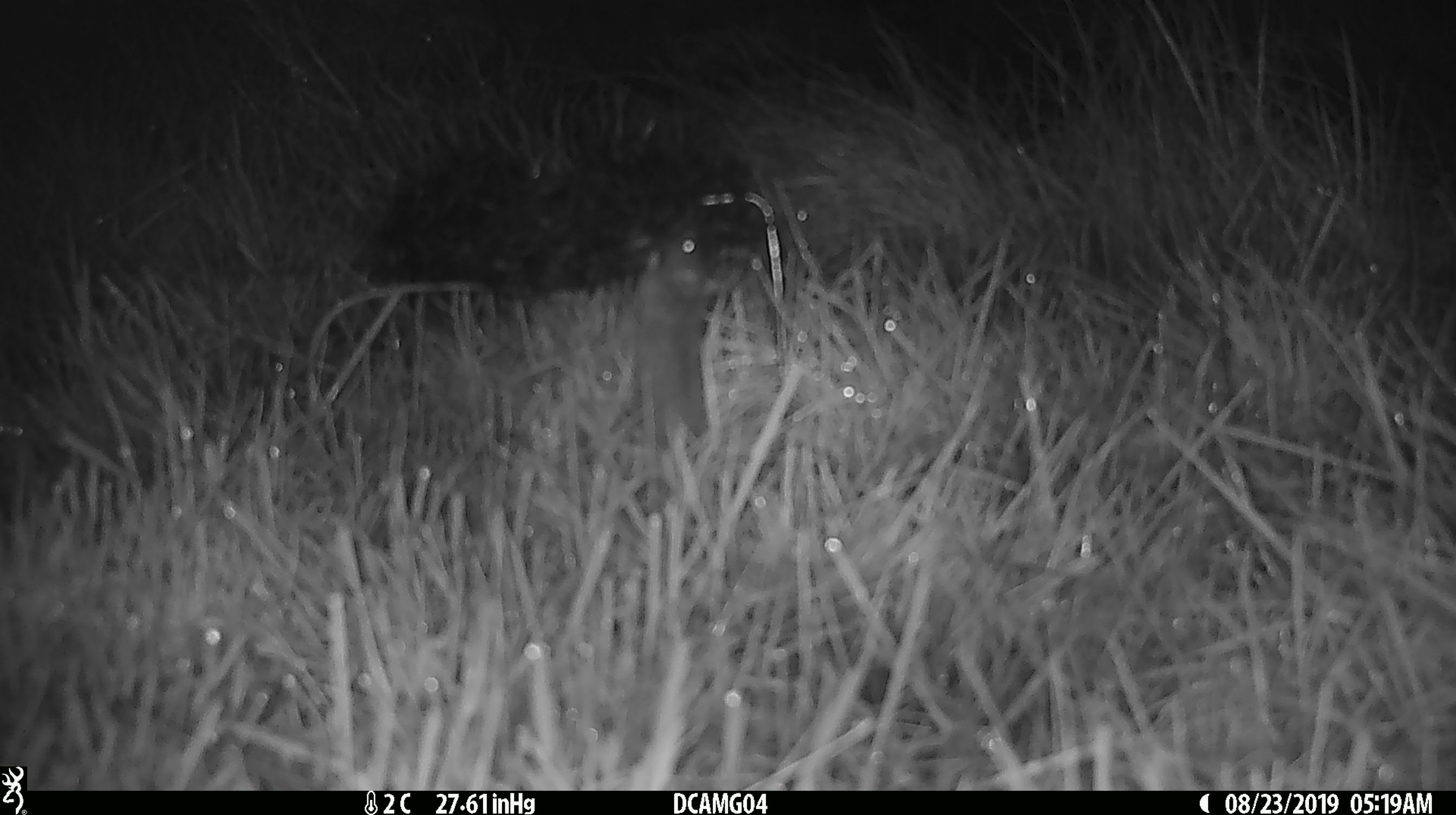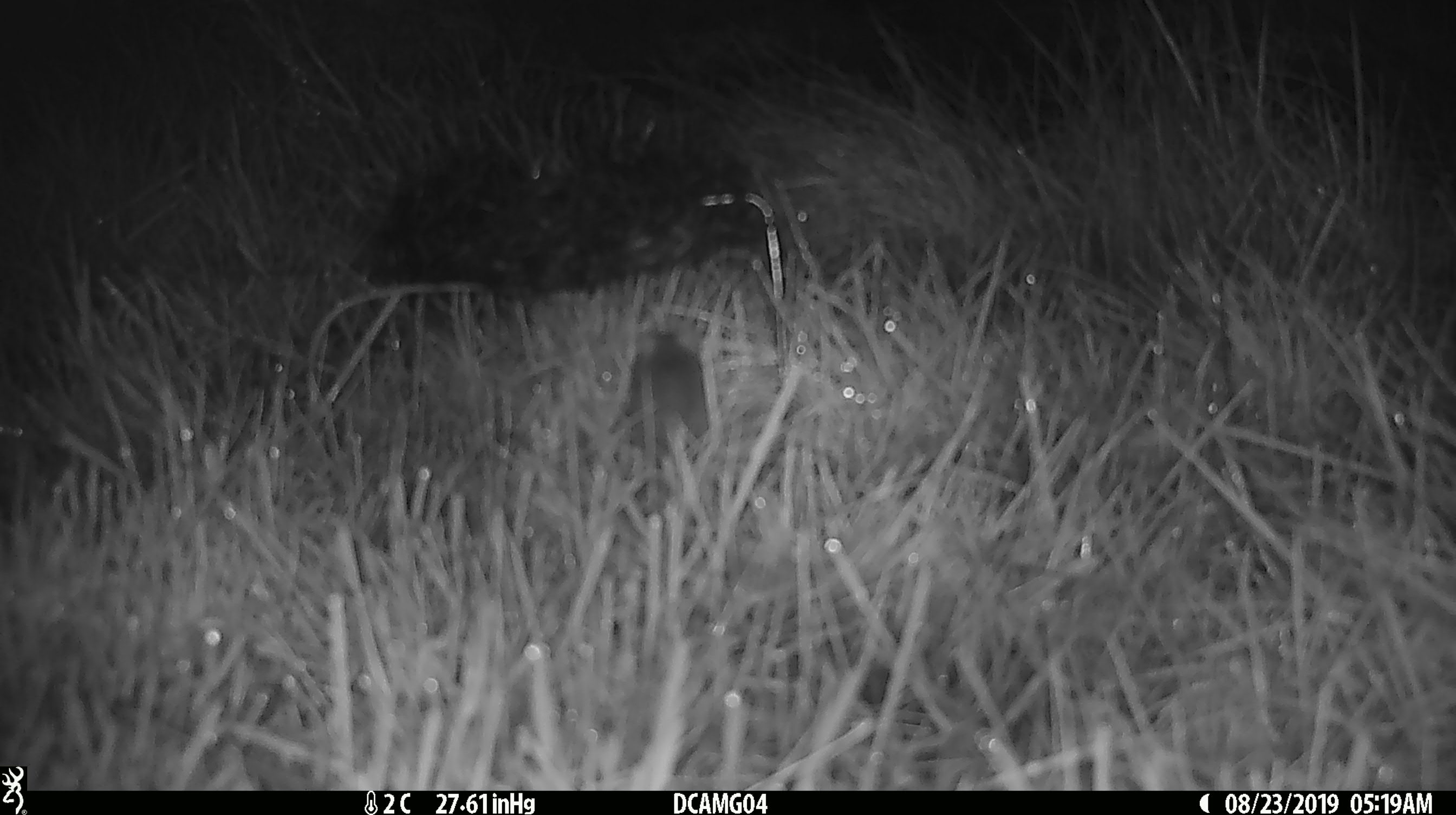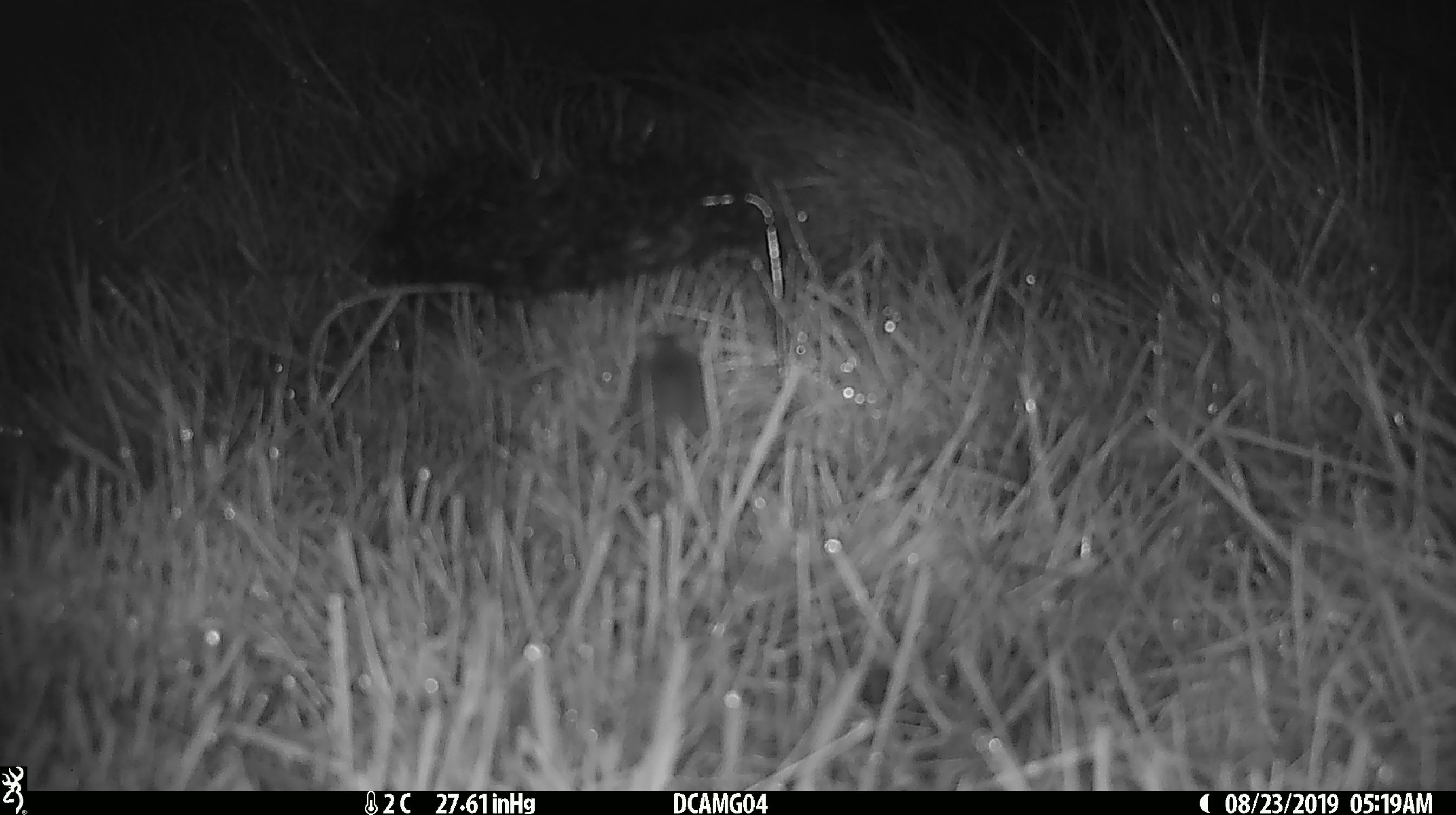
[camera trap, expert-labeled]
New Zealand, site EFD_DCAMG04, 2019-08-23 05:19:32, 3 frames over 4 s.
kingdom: Animalia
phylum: Chordata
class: Mammalia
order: Rodentia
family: Muridae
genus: Mus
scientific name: Mus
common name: mouse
Mouse (Mus).